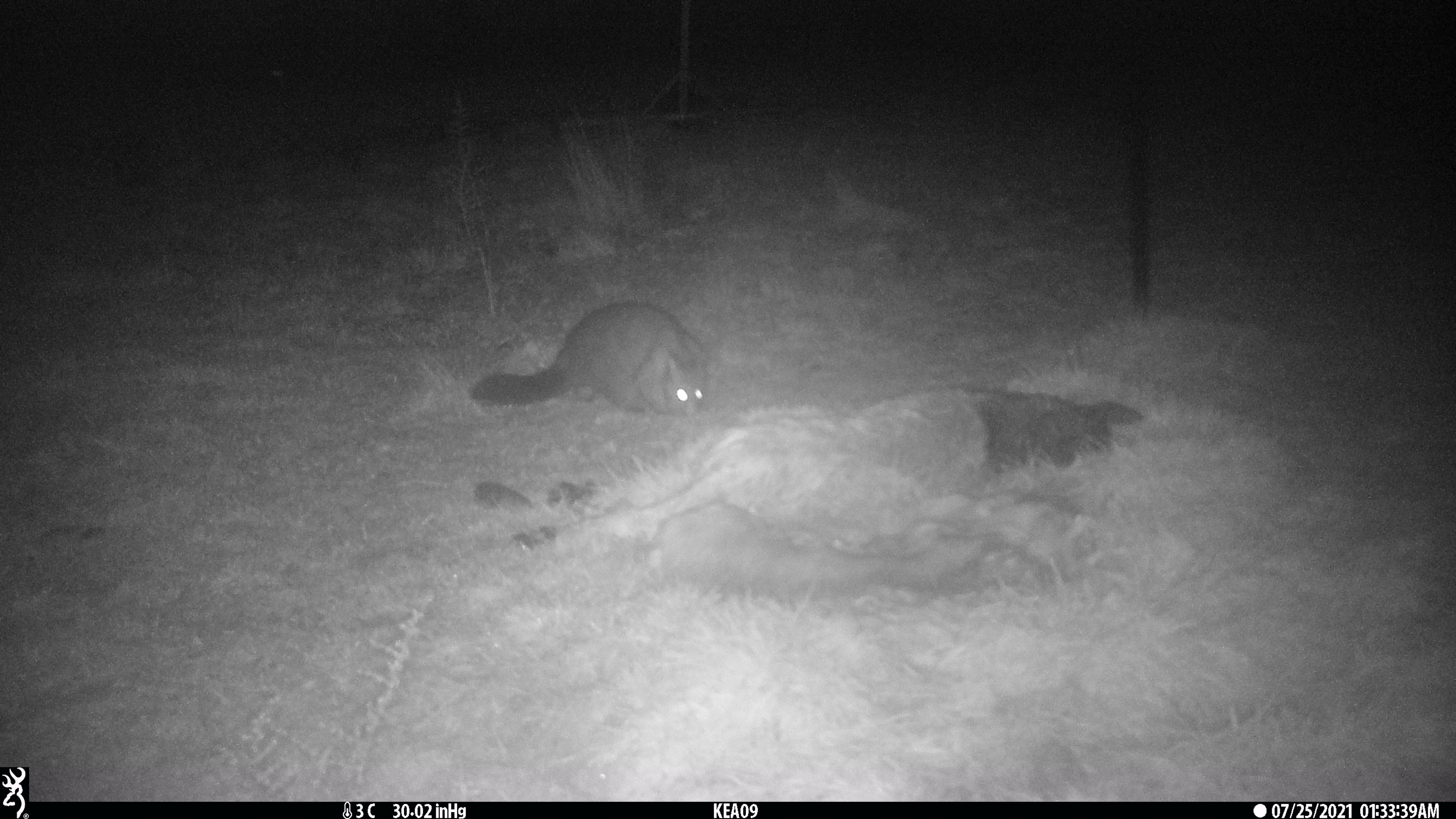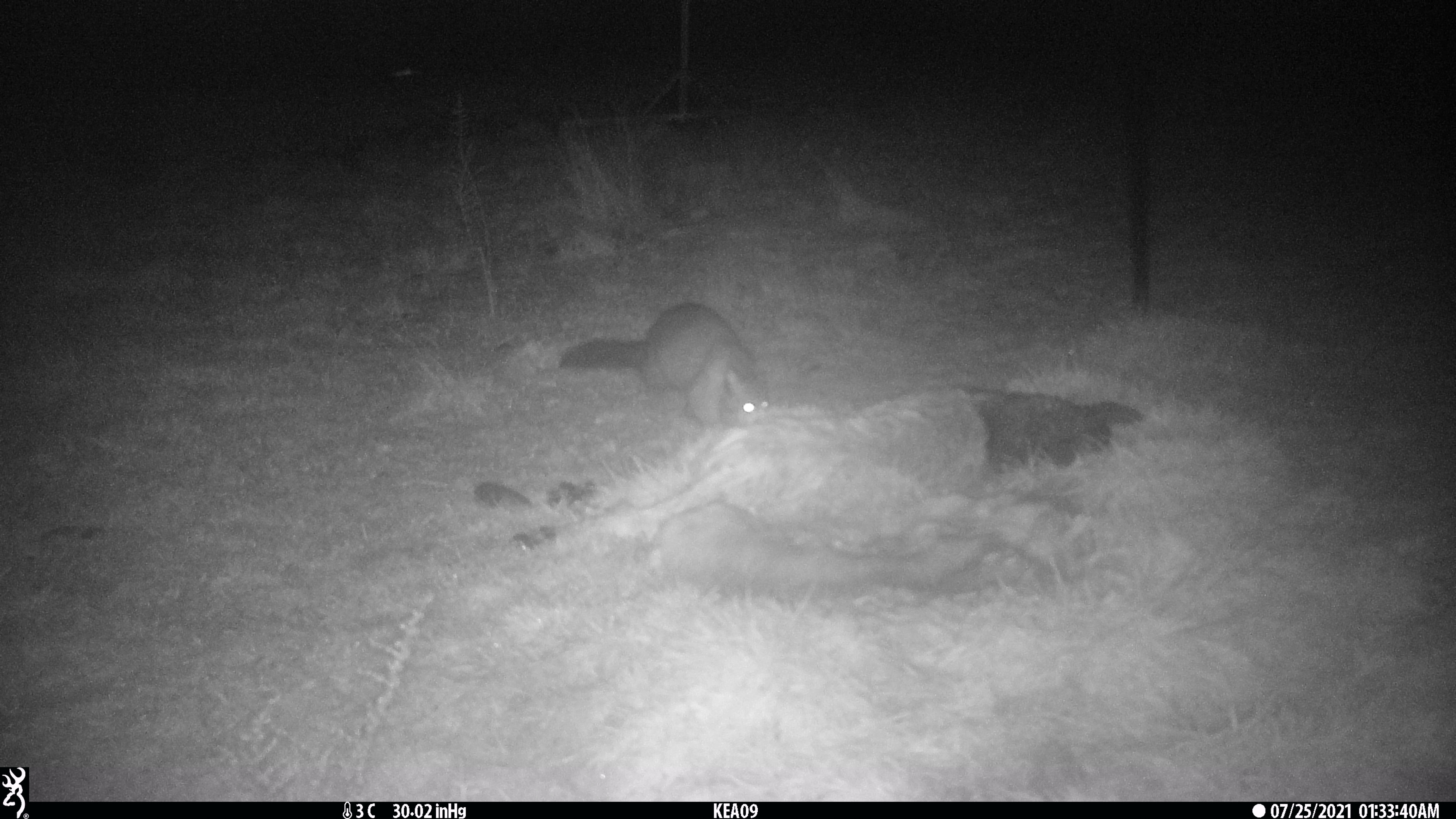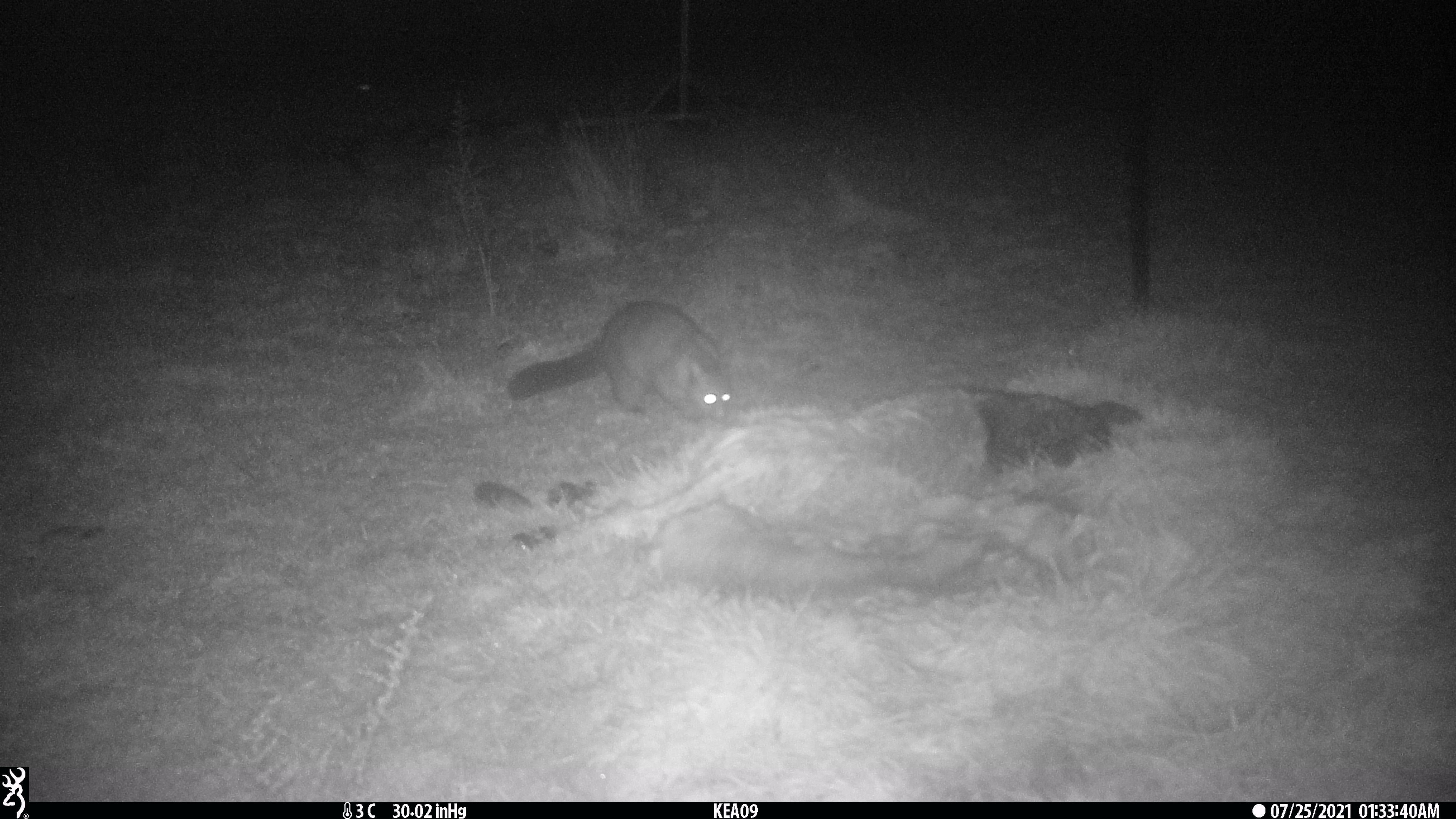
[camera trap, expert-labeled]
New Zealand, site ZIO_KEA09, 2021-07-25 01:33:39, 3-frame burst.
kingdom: Animalia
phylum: Chordata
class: Mammalia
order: Diprotodontia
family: Phalangeridae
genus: Trichosurus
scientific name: Trichosurus vulpecula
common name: common brushtail possum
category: possum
Possum (common brushtail possum) (Trichosurus vulpecula).